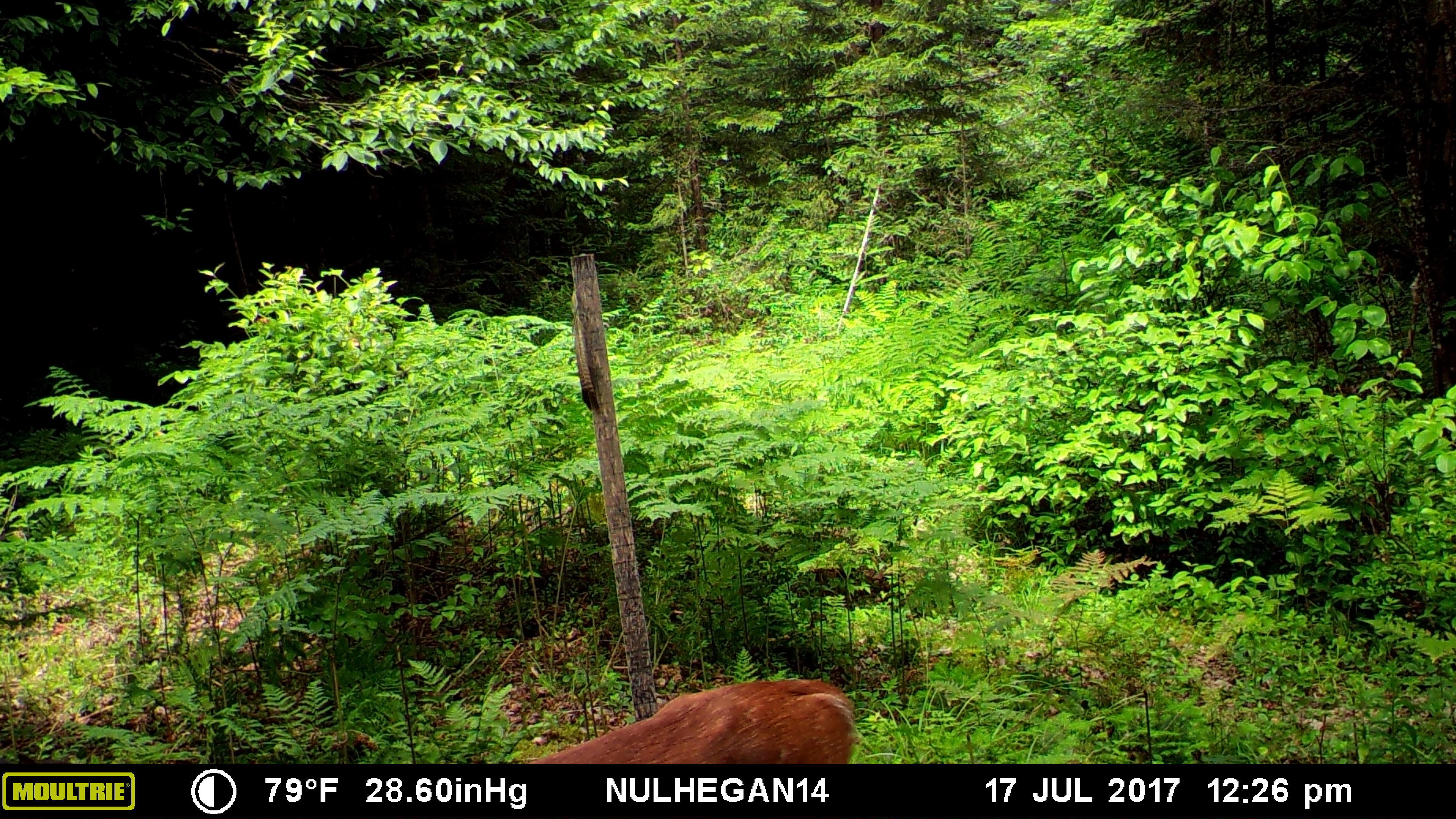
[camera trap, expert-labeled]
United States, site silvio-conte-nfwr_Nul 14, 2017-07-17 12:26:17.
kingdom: Animalia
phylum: Chordata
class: Mammalia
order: Artiodactyla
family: Cervidae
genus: Odocoileus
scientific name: Odocoileus virginianus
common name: white-tailed deer